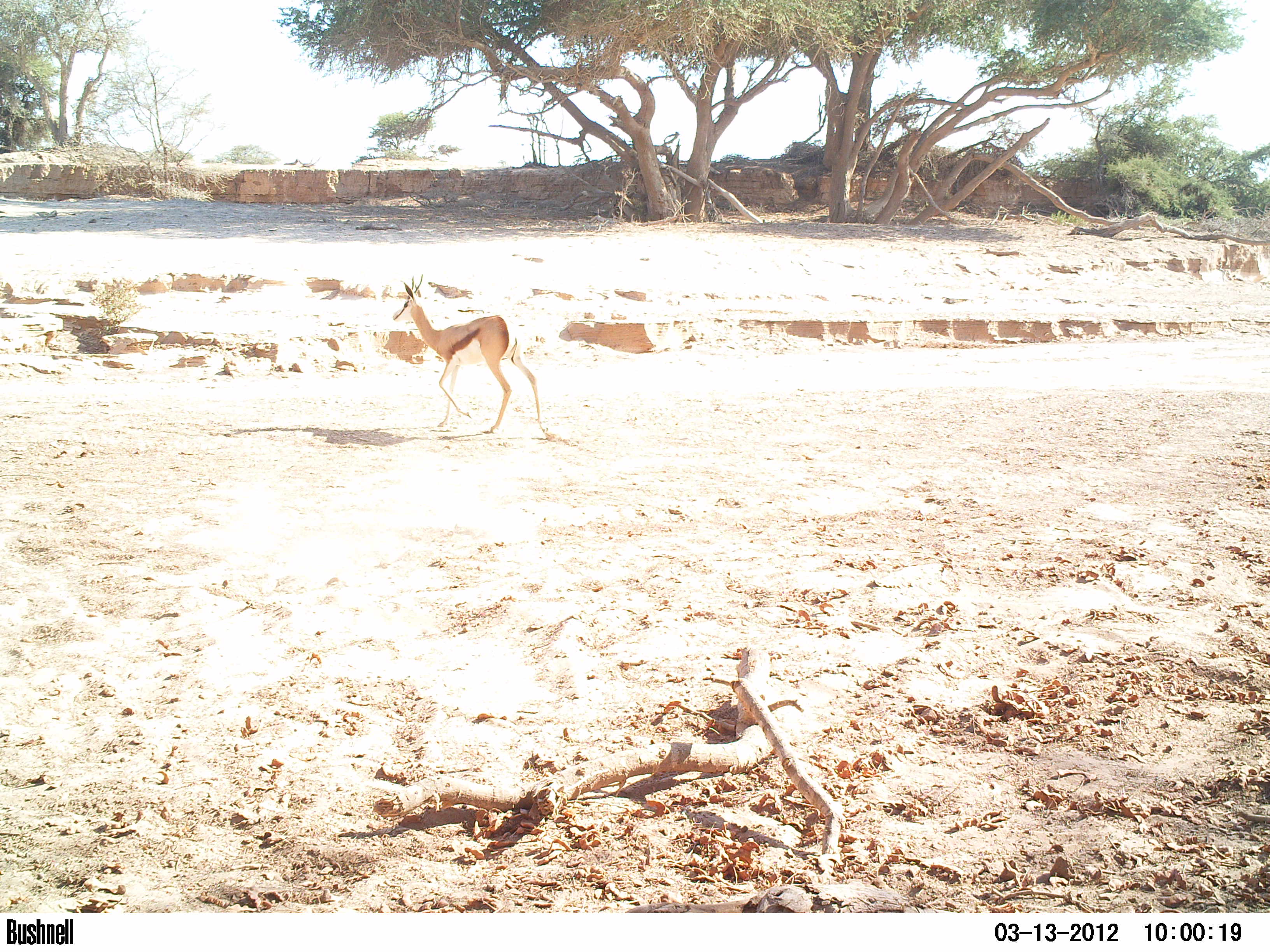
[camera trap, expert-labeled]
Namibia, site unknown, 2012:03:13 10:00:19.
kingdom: Animalia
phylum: Chordata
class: Mammalia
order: Artiodactyla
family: Giraffidae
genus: Giraffa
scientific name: Giraffa camelopardalis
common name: giraffe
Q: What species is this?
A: Giraffa camelopardalis (giraffe).